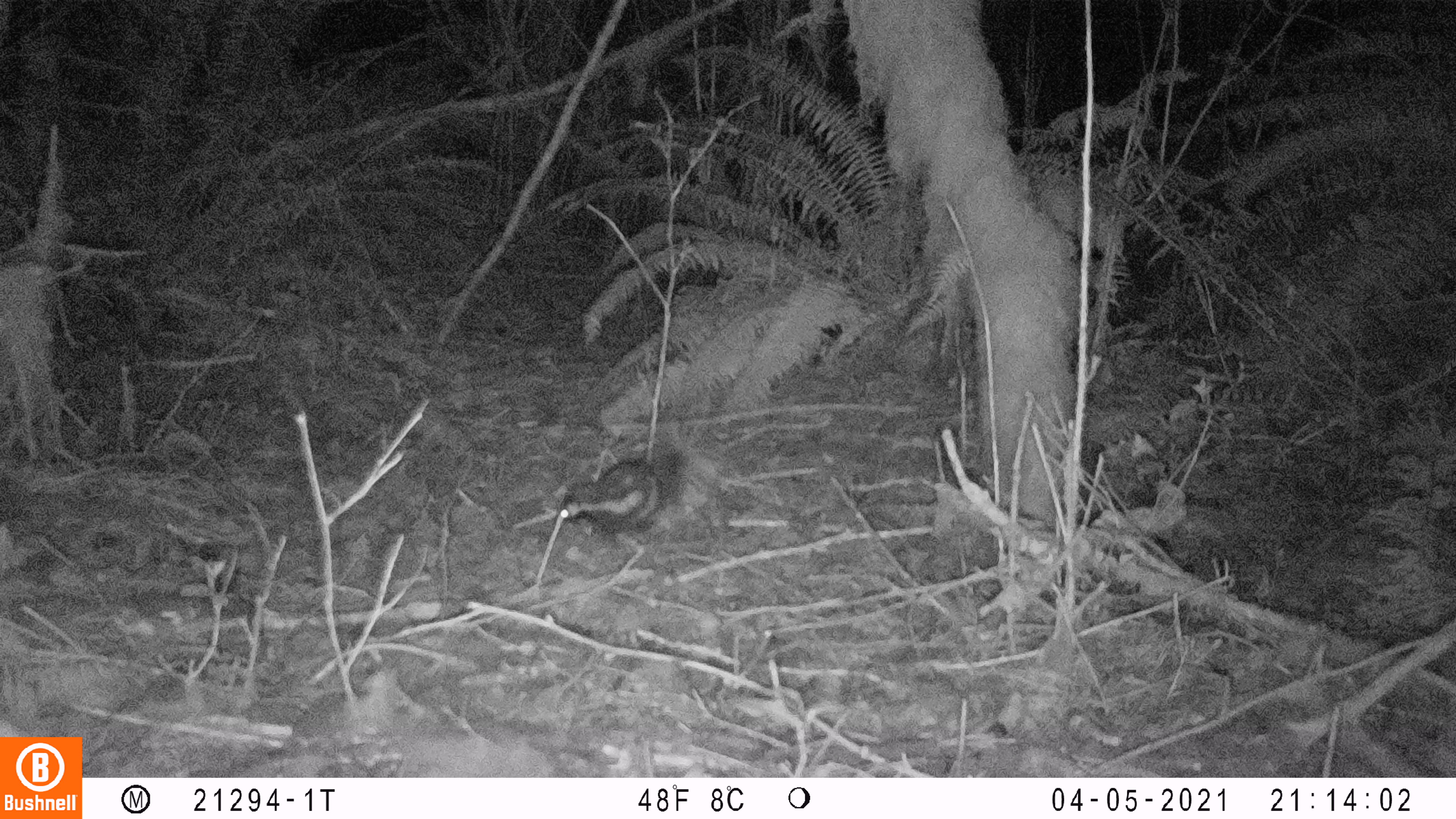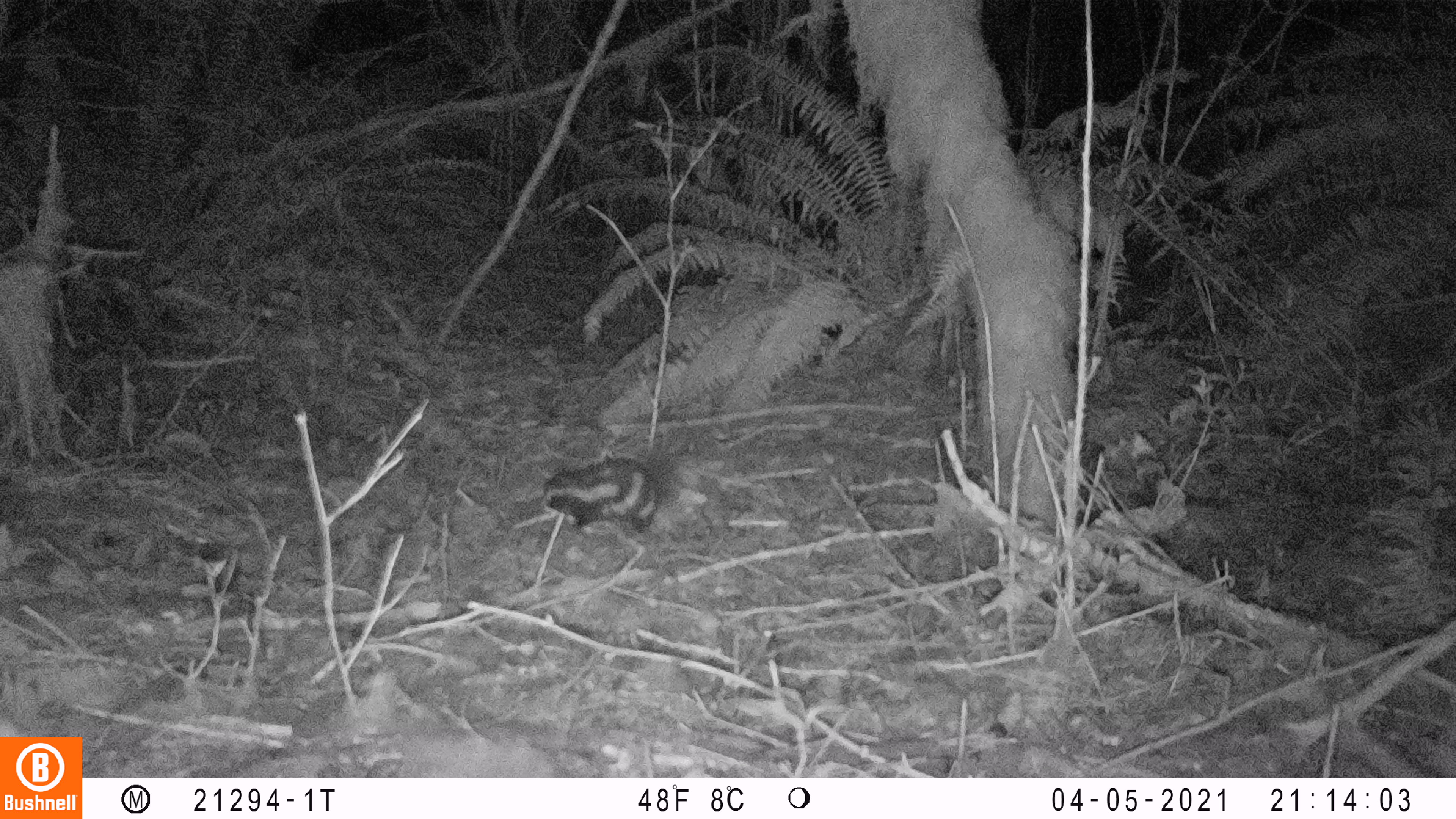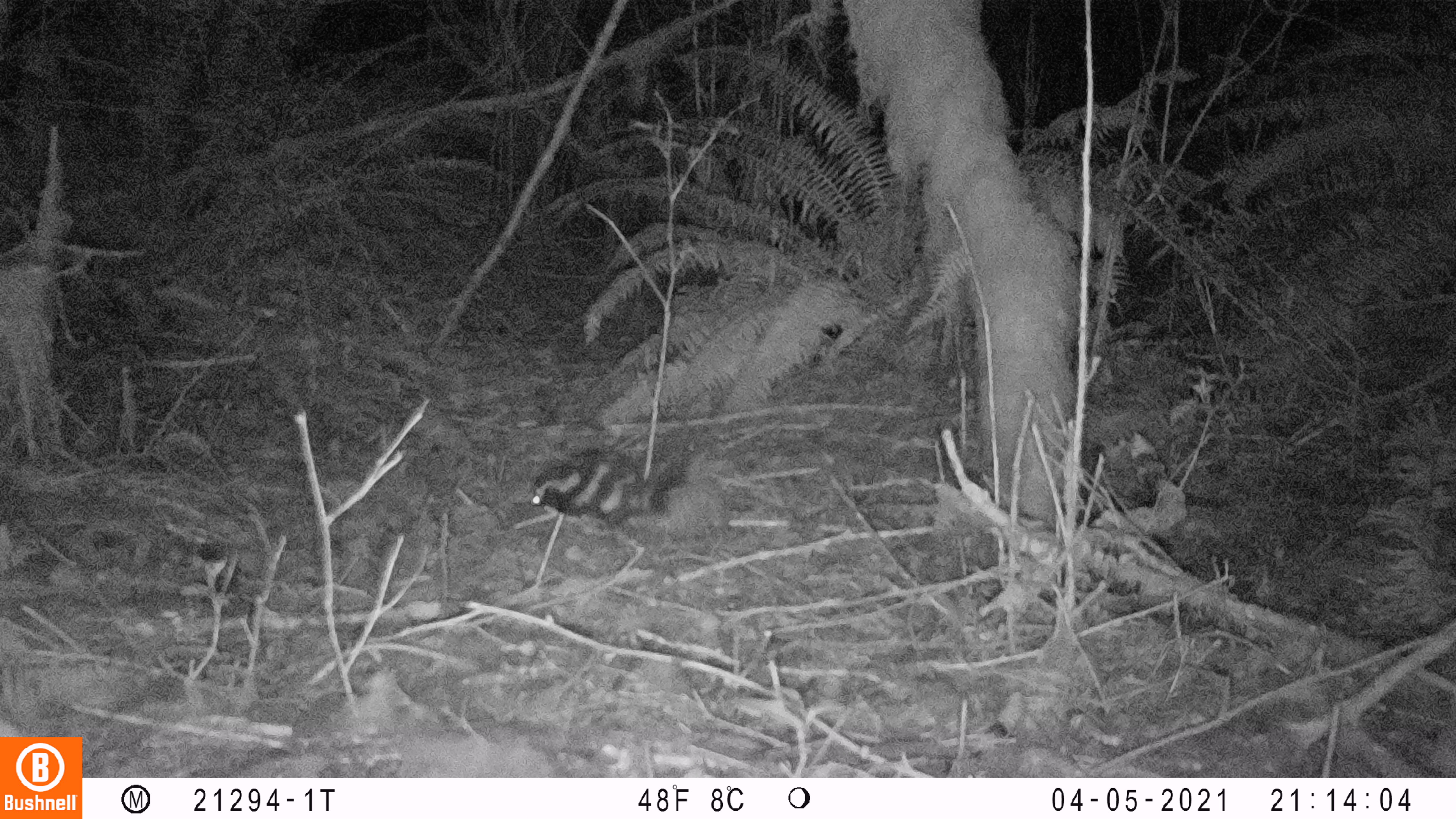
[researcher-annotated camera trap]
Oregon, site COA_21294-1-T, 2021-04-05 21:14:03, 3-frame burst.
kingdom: Animalia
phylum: Chordata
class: Mammalia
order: Carnivora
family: Mephitidae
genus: Spilogale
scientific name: Spilogale gracilis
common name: western spotted skunk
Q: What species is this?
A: Western spotted skunk (Spilogale gracilis).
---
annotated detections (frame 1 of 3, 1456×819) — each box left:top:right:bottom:
western spotted skunk: 553:451:673:556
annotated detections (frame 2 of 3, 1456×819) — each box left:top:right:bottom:
western spotted skunk: 538:453:662:540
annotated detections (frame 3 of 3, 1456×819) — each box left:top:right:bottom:
western spotted skunk: 521:442:697:532